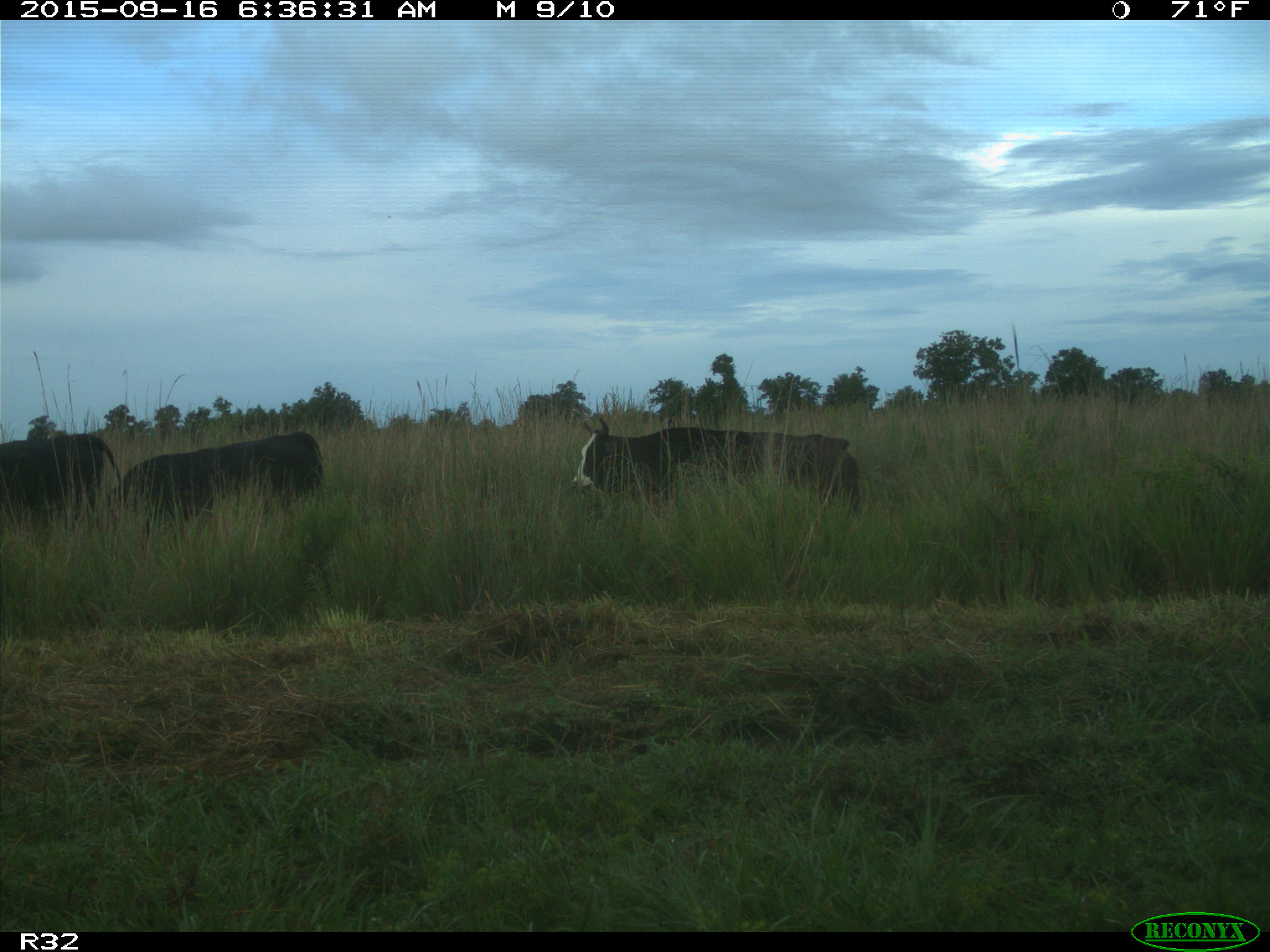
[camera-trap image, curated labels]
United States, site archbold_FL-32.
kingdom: Animalia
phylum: Chordata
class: Mammalia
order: Artiodactyla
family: Bovidae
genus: Bos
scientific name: Bos taurus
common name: domestic cow